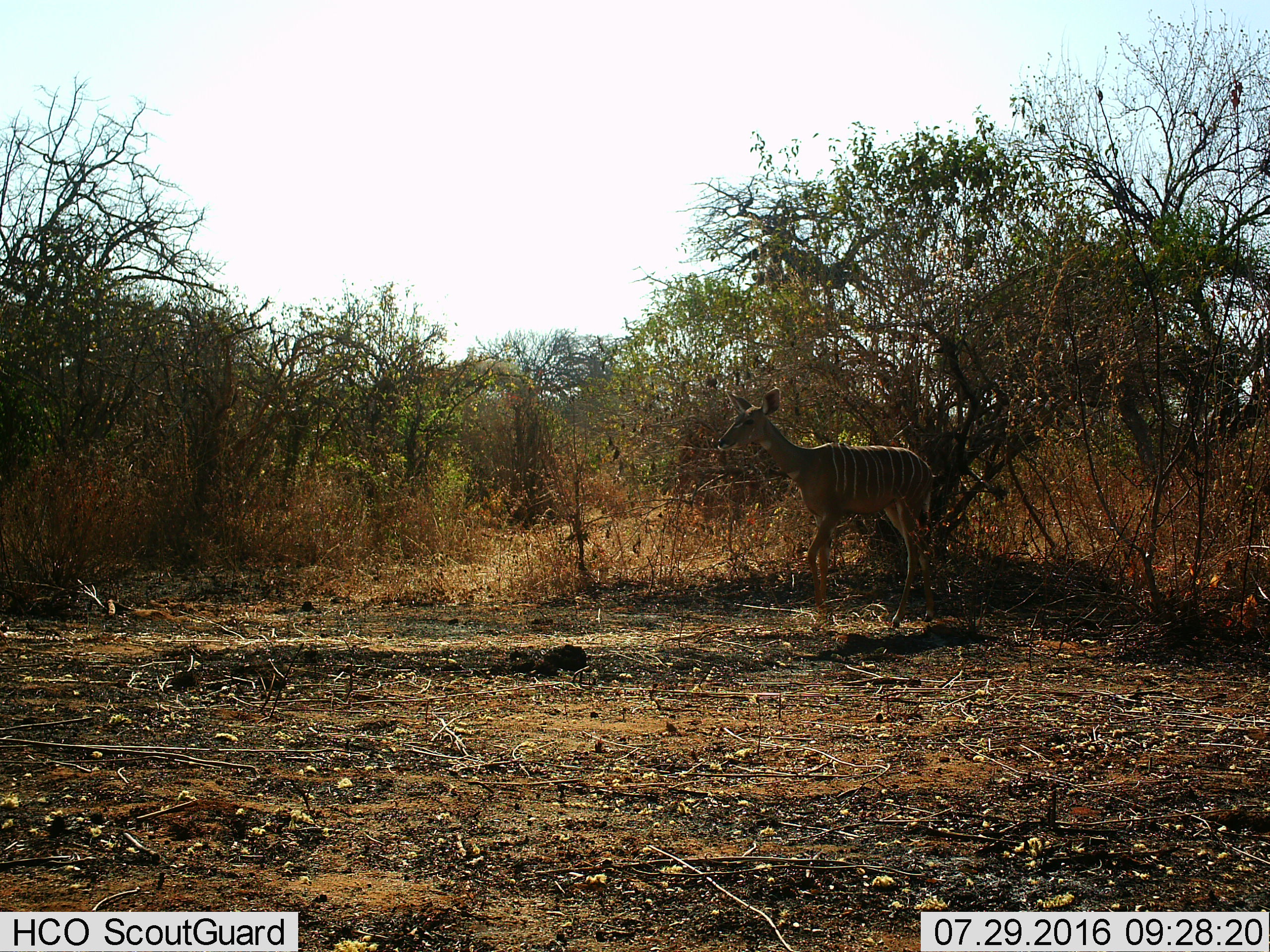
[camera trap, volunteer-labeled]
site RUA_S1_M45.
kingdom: Animalia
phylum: Chordata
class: Mammalia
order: Artiodactyla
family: Bovidae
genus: Tragelaphus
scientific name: Tragelaphus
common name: kudu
Kudu (Tragelaphus), count 1. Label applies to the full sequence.